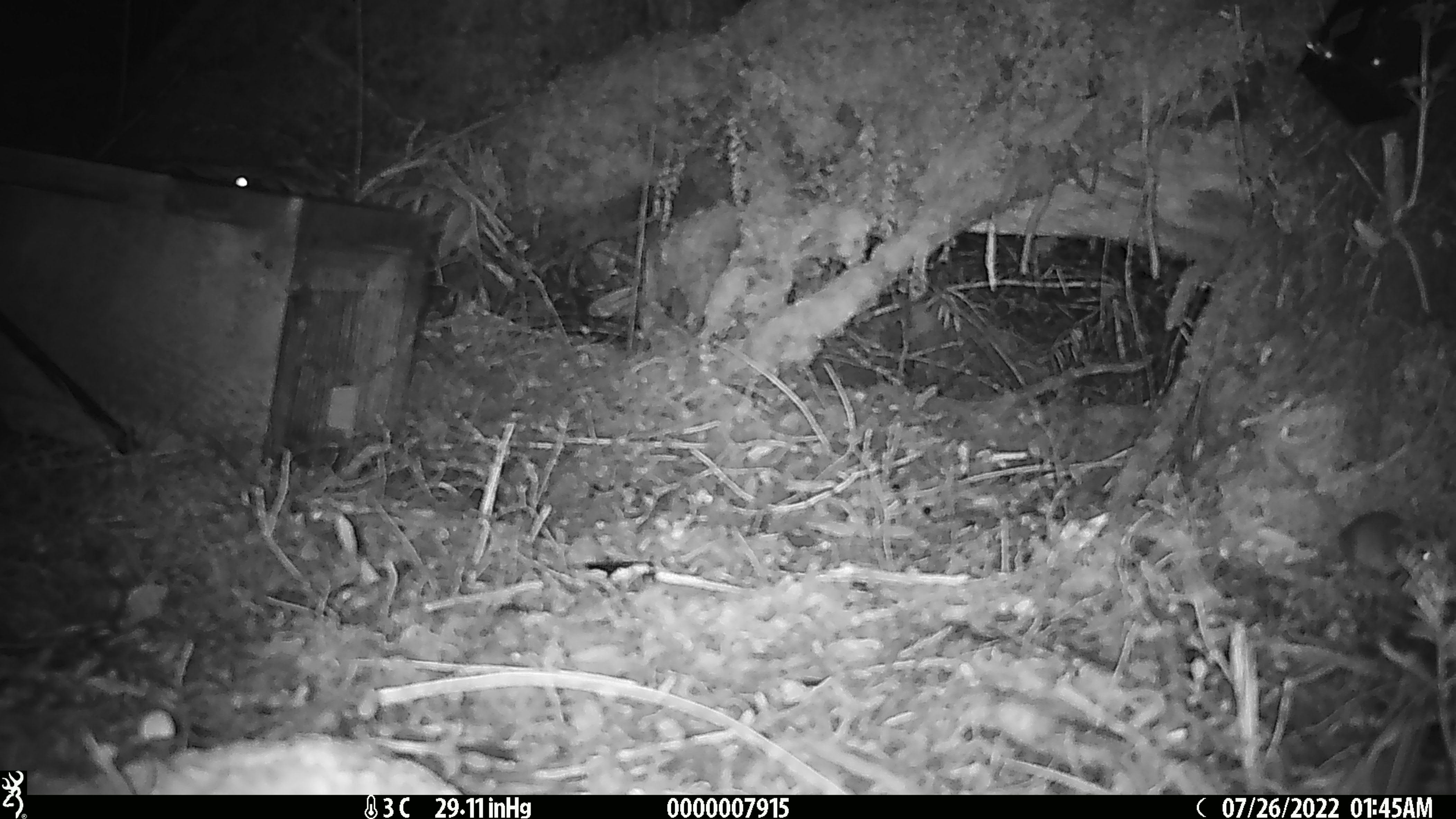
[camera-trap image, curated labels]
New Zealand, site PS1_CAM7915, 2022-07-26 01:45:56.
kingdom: Animalia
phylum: Chordata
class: Mammalia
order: Rodentia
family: Muridae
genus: Mus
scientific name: Mus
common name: mouse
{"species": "mouse (Mus)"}